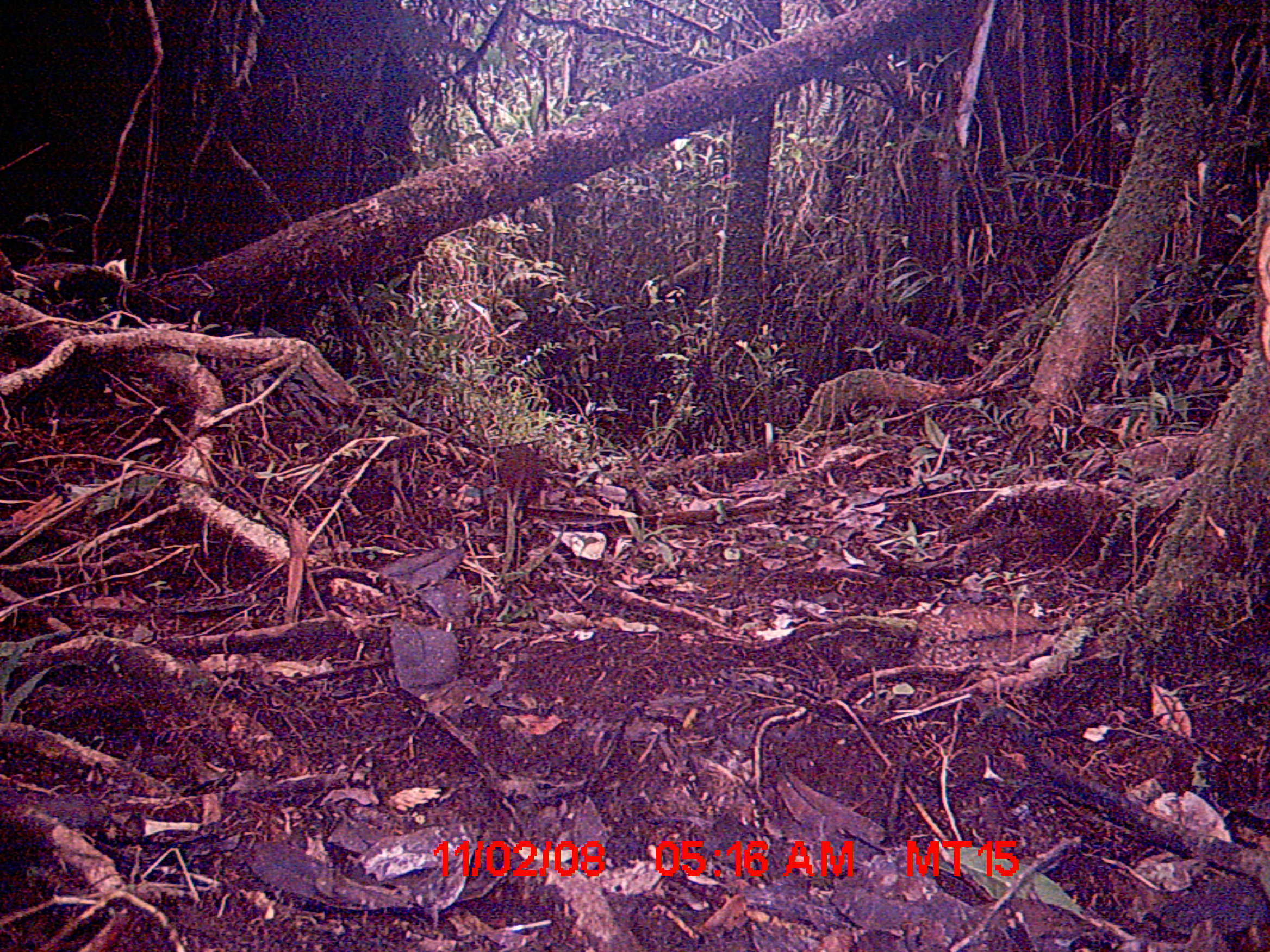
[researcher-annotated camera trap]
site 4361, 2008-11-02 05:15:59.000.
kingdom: Animalia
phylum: Chordata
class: Mammalia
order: Rodentia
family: Nesomyidae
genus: Nesomys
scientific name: Nesomys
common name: nesomys rodents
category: nesomys sp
Nesomys sp (nesomys rodents) (Nesomys), count 1.